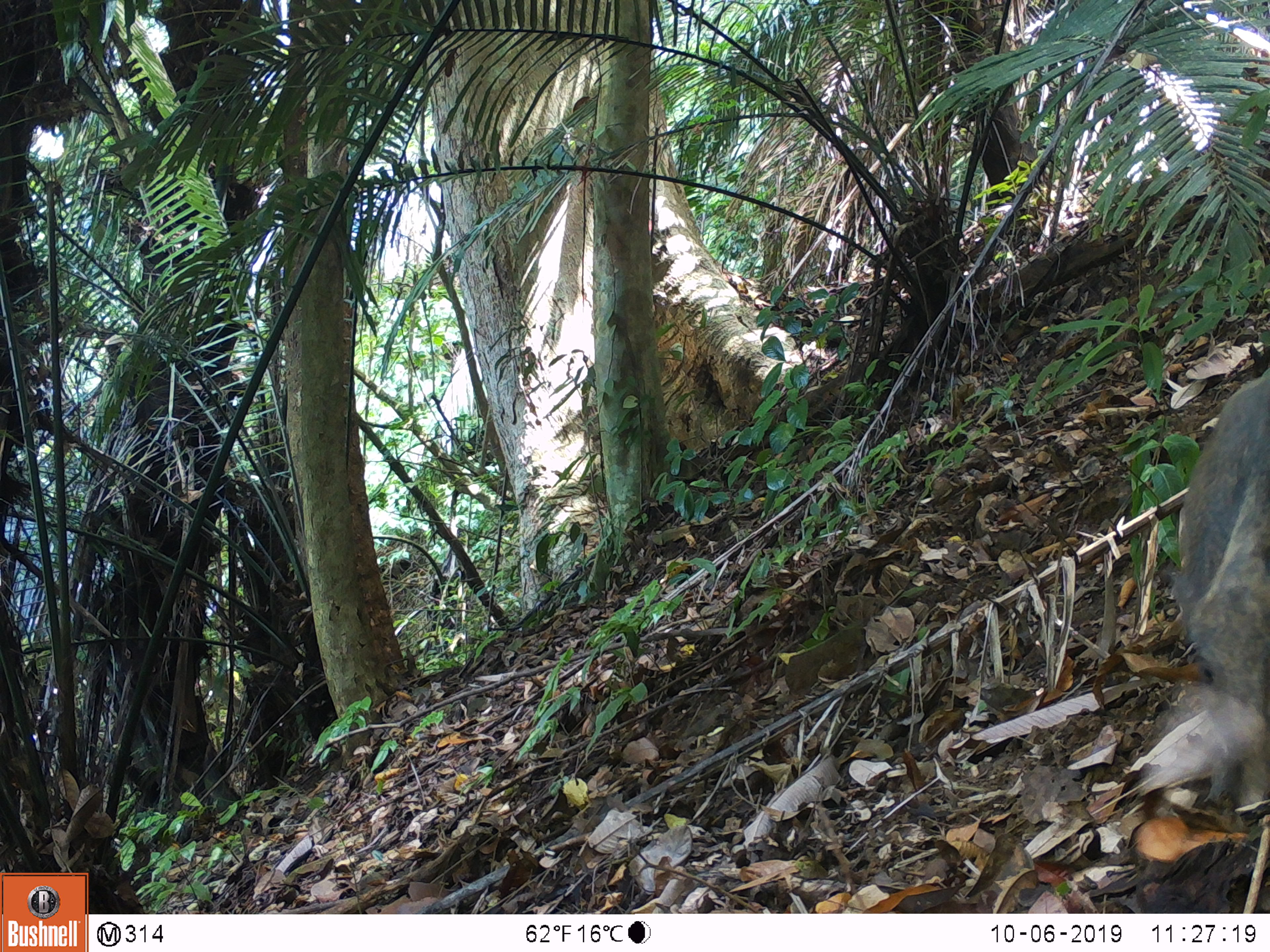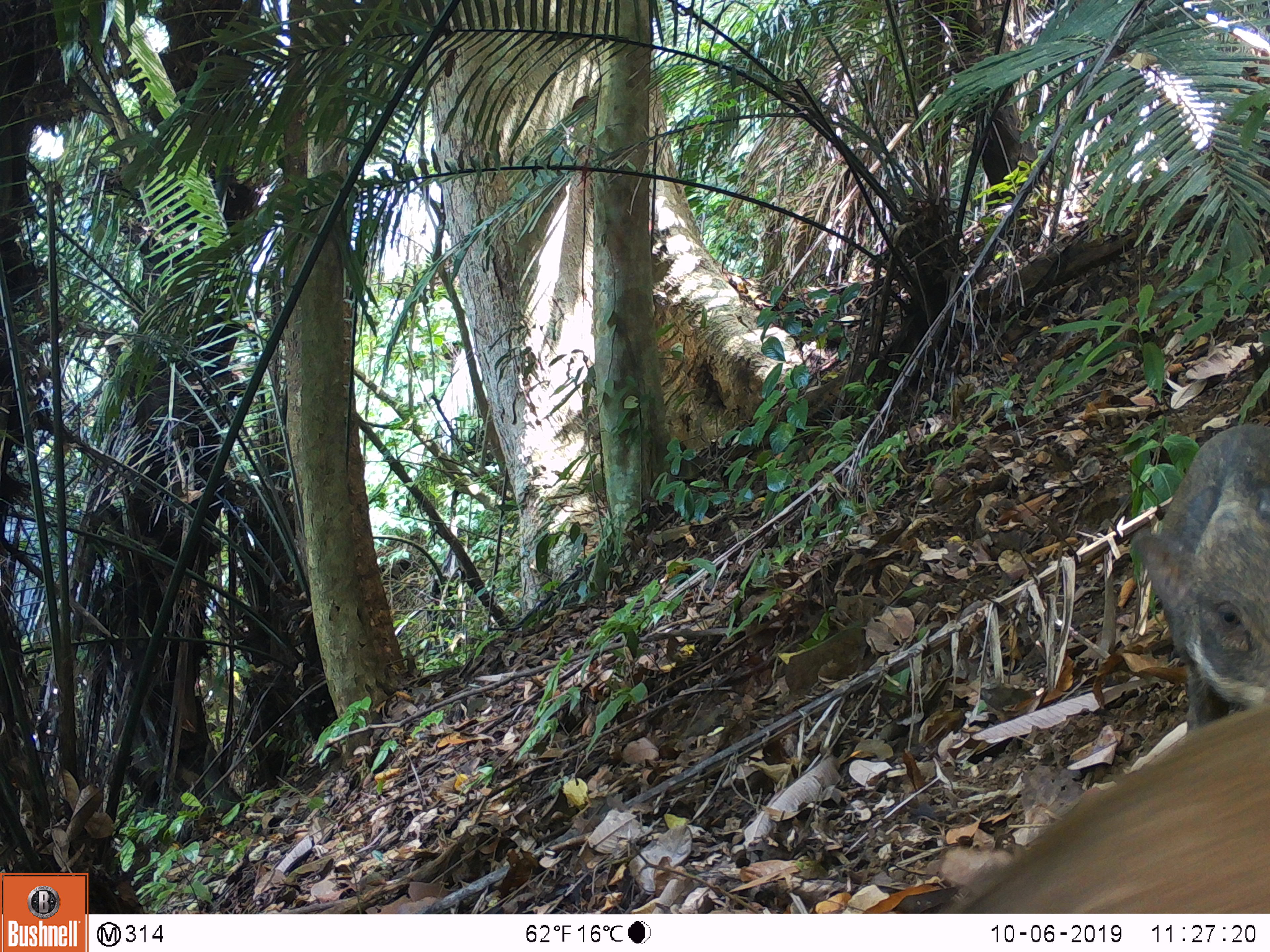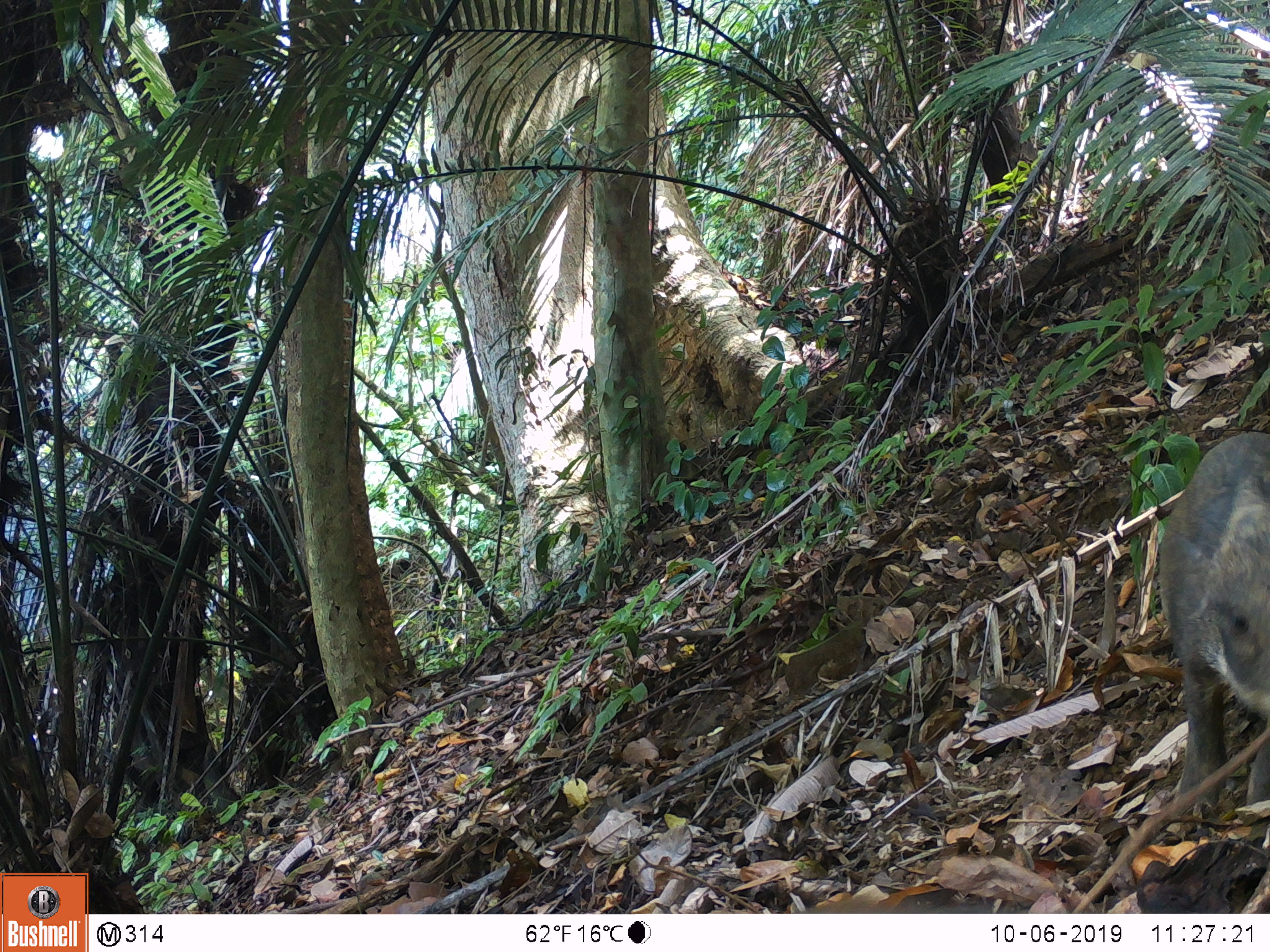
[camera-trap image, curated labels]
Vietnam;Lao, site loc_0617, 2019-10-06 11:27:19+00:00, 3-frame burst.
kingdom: Animalia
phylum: Chordata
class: Mammalia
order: Artiodactyla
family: Suidae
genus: Sus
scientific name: Sus scrofa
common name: eurasian wild pig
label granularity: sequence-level